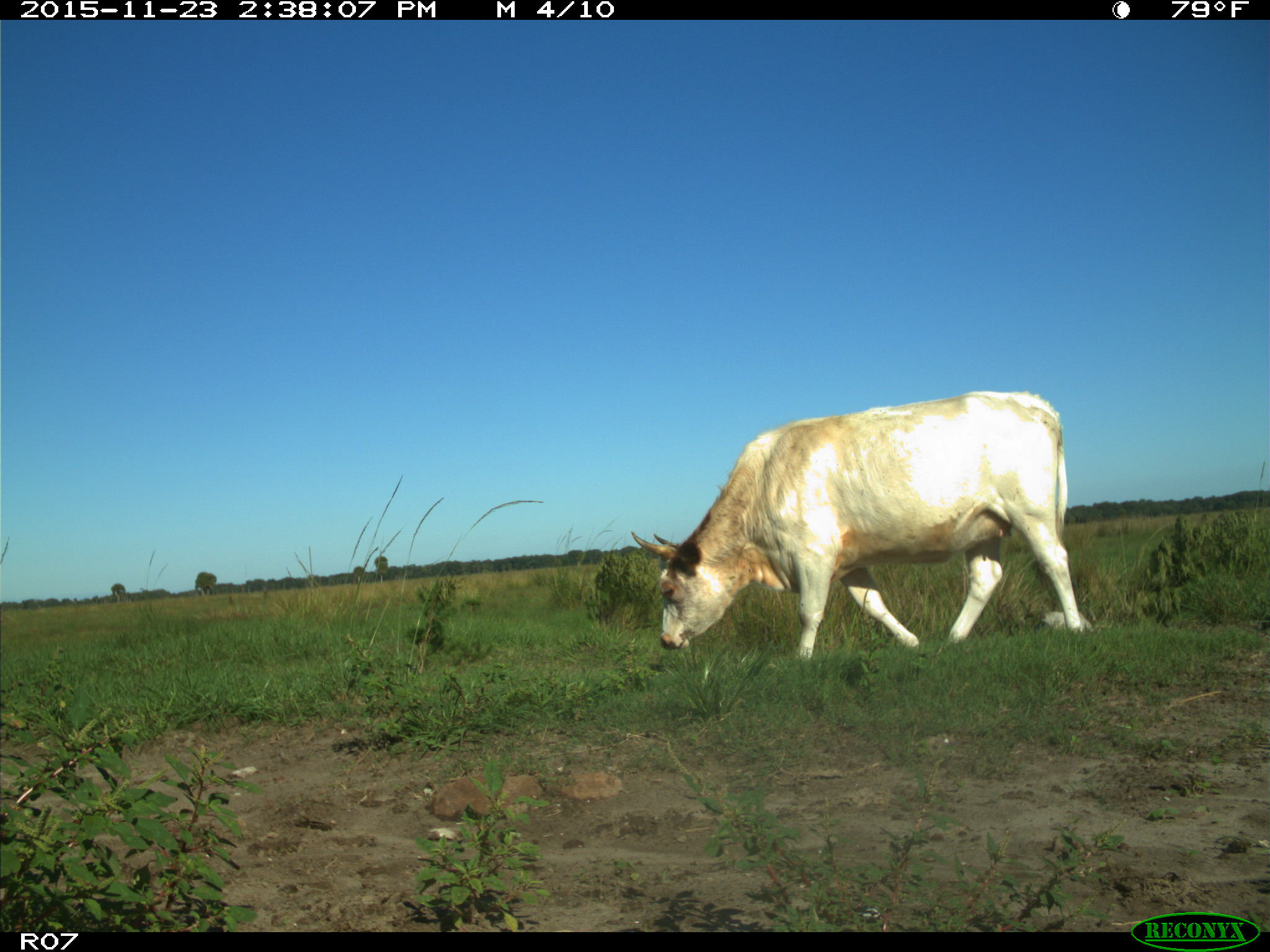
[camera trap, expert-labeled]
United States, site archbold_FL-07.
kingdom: Animalia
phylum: Chordata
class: Mammalia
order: Artiodactyla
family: Bovidae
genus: Bos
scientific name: Bos taurus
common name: domestic cow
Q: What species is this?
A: Bos taurus (domestic cow).